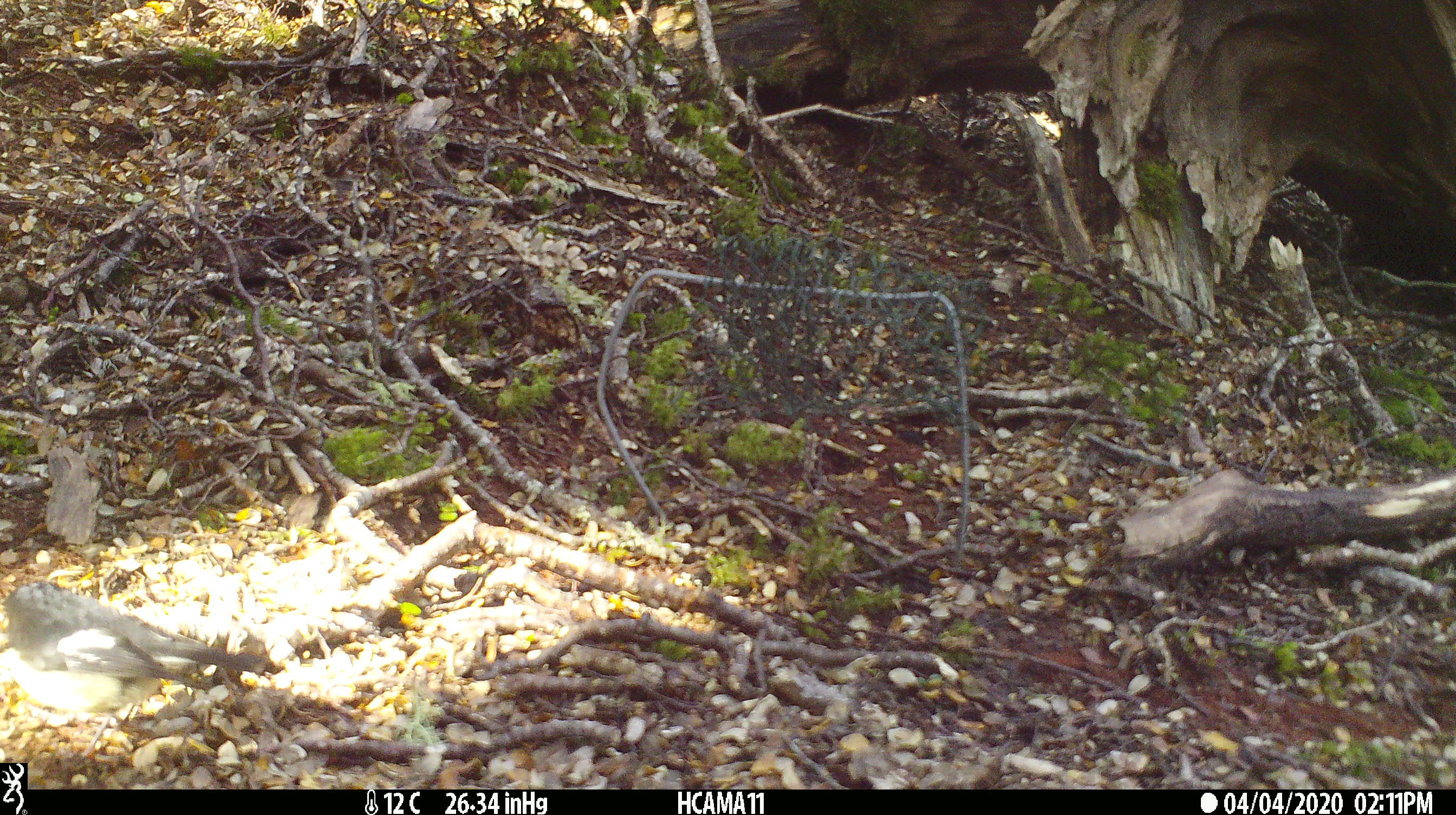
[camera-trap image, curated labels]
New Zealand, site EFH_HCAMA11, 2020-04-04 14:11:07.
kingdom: Animalia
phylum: Chordata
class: Aves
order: Passeriformes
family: Petroicidae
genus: Petroica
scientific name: Petroica macrocephala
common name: tomtit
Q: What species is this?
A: Tomtit (Petroica macrocephala).